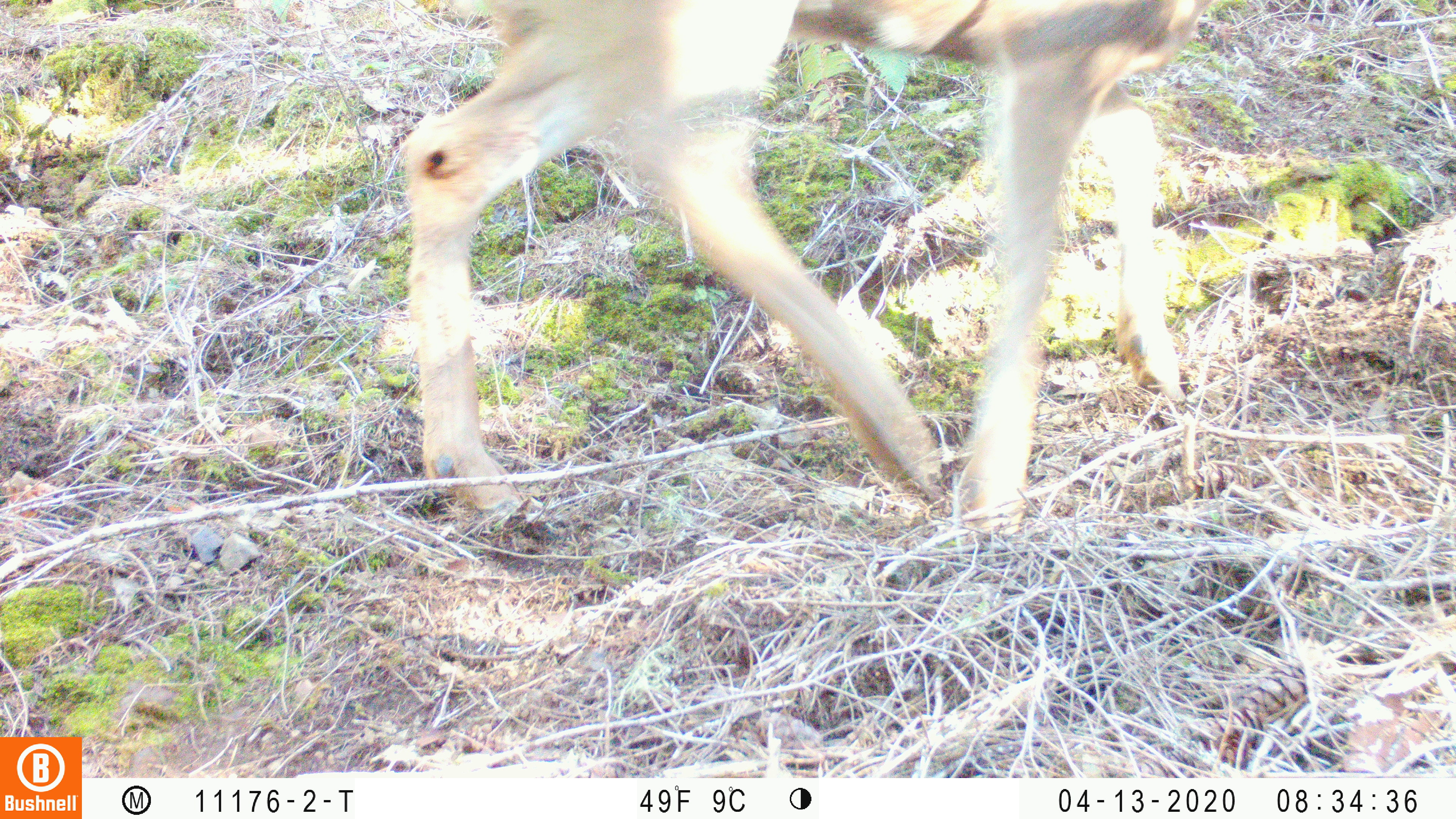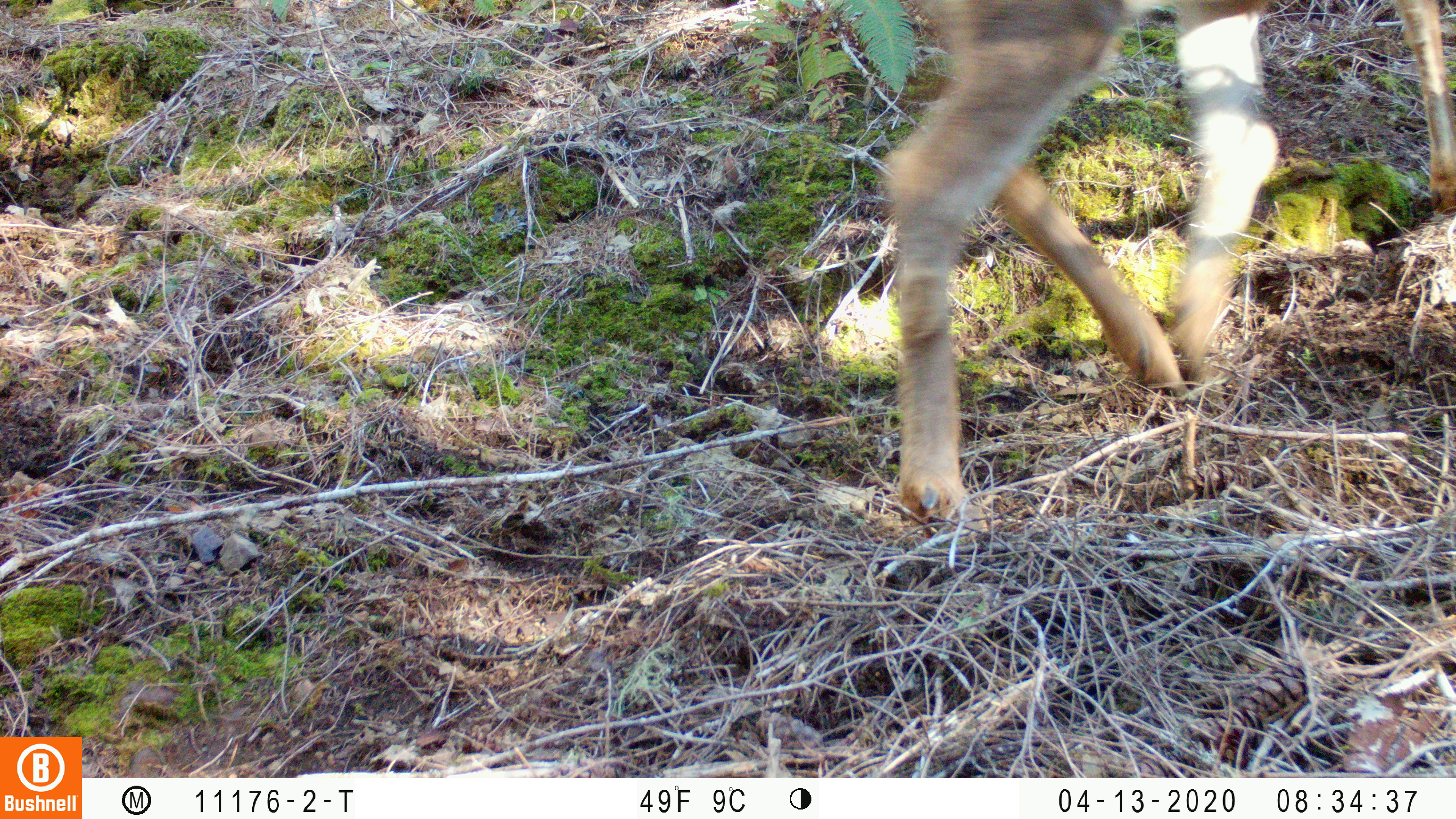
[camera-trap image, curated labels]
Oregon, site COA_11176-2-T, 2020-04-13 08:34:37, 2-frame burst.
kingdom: Animalia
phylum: Chordata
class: Mammalia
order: Artiodactyla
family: Cervidae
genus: Odocoileus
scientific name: Odocoileus hemionus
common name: black-tailed deer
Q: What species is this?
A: Black-tailed deer (Odocoileus hemionus).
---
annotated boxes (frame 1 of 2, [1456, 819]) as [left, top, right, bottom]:
black-tailed deer: [389, 0, 1221, 525]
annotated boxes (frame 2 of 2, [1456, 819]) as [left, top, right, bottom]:
black-tailed deer: [880, 0, 1453, 527]